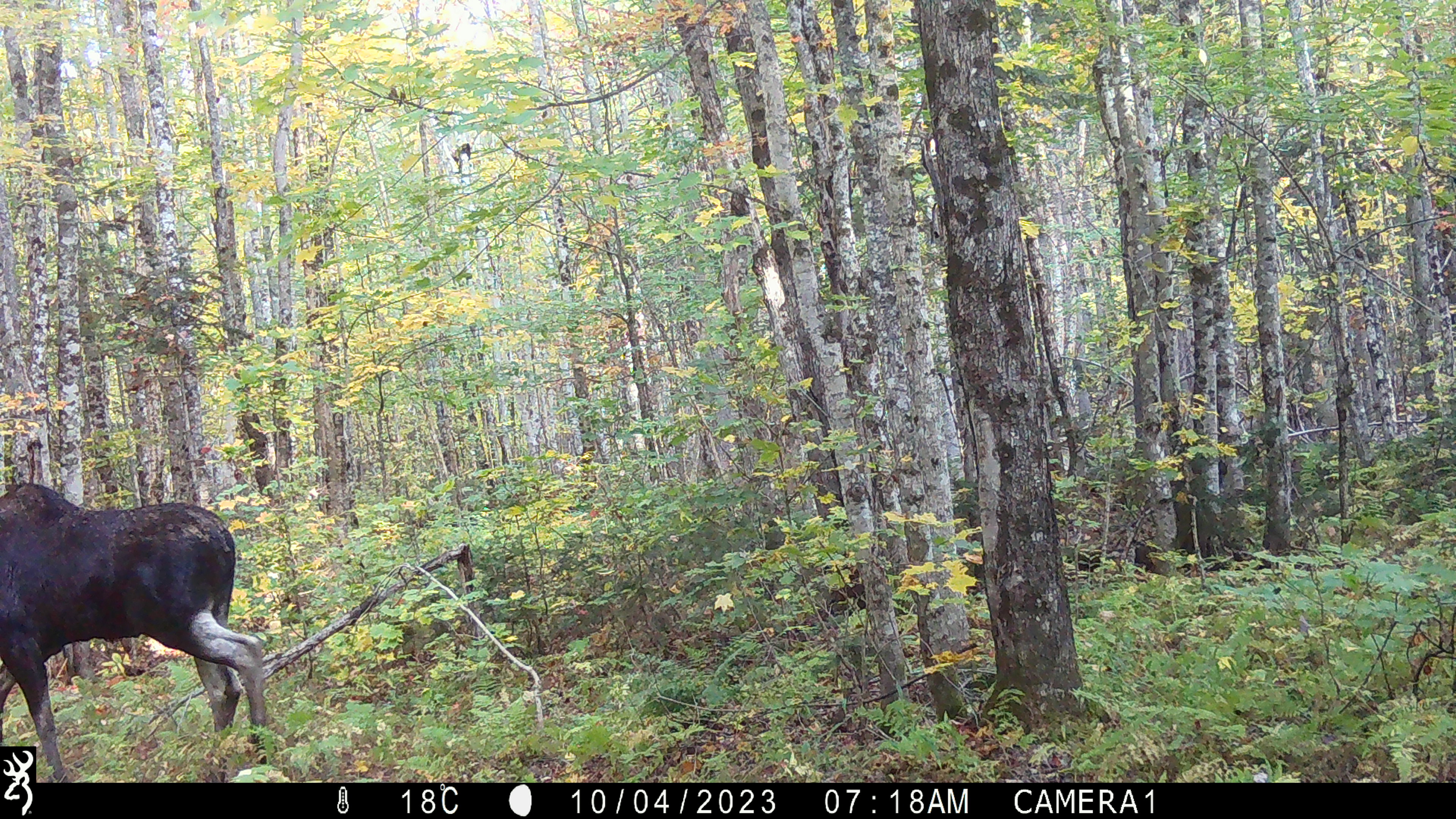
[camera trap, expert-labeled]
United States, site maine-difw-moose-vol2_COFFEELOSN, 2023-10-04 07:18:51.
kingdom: Animalia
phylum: Chordata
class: Mammalia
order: Artiodactyla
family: Cervidae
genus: Alces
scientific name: Alces alces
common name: moose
Moose (Alces alces).